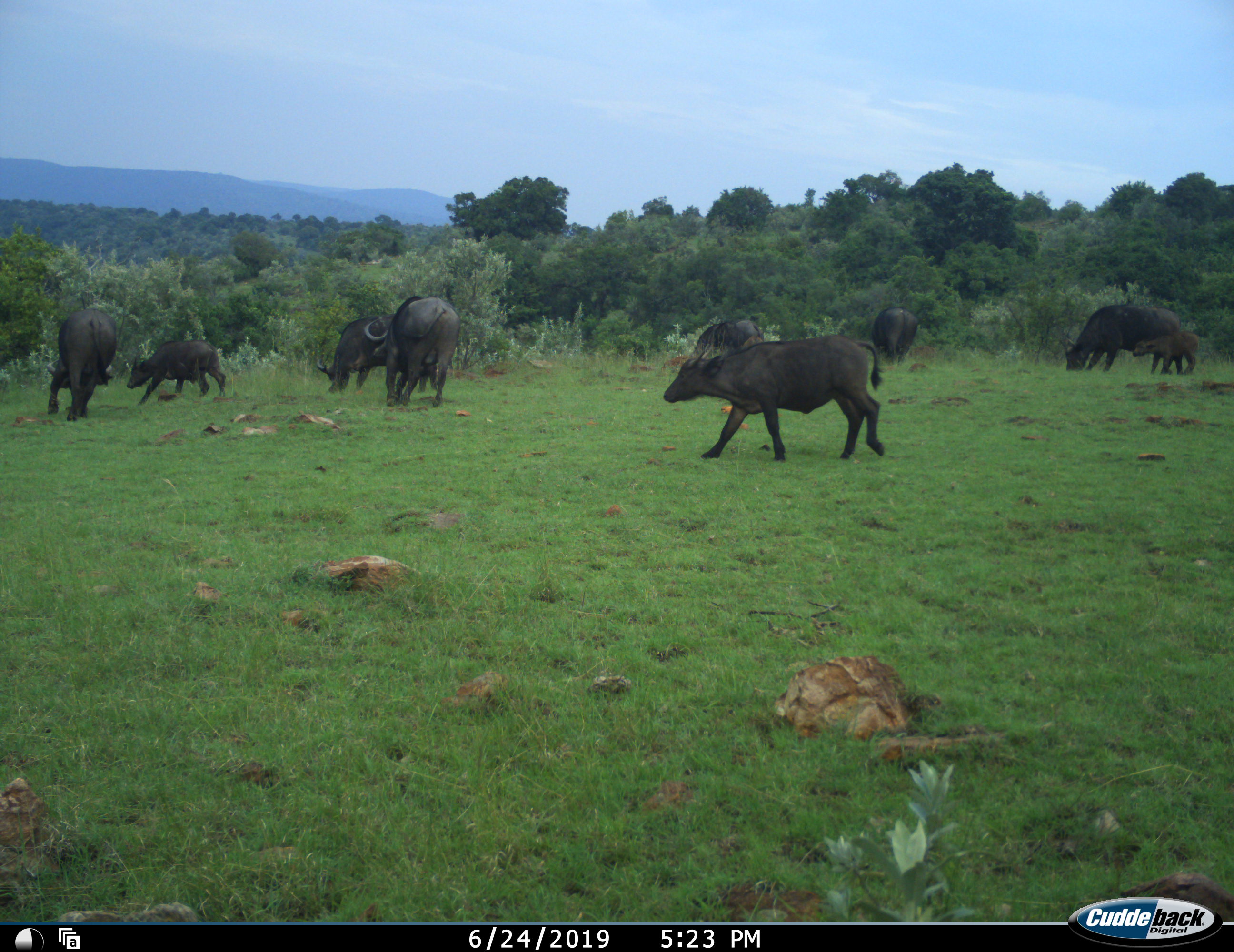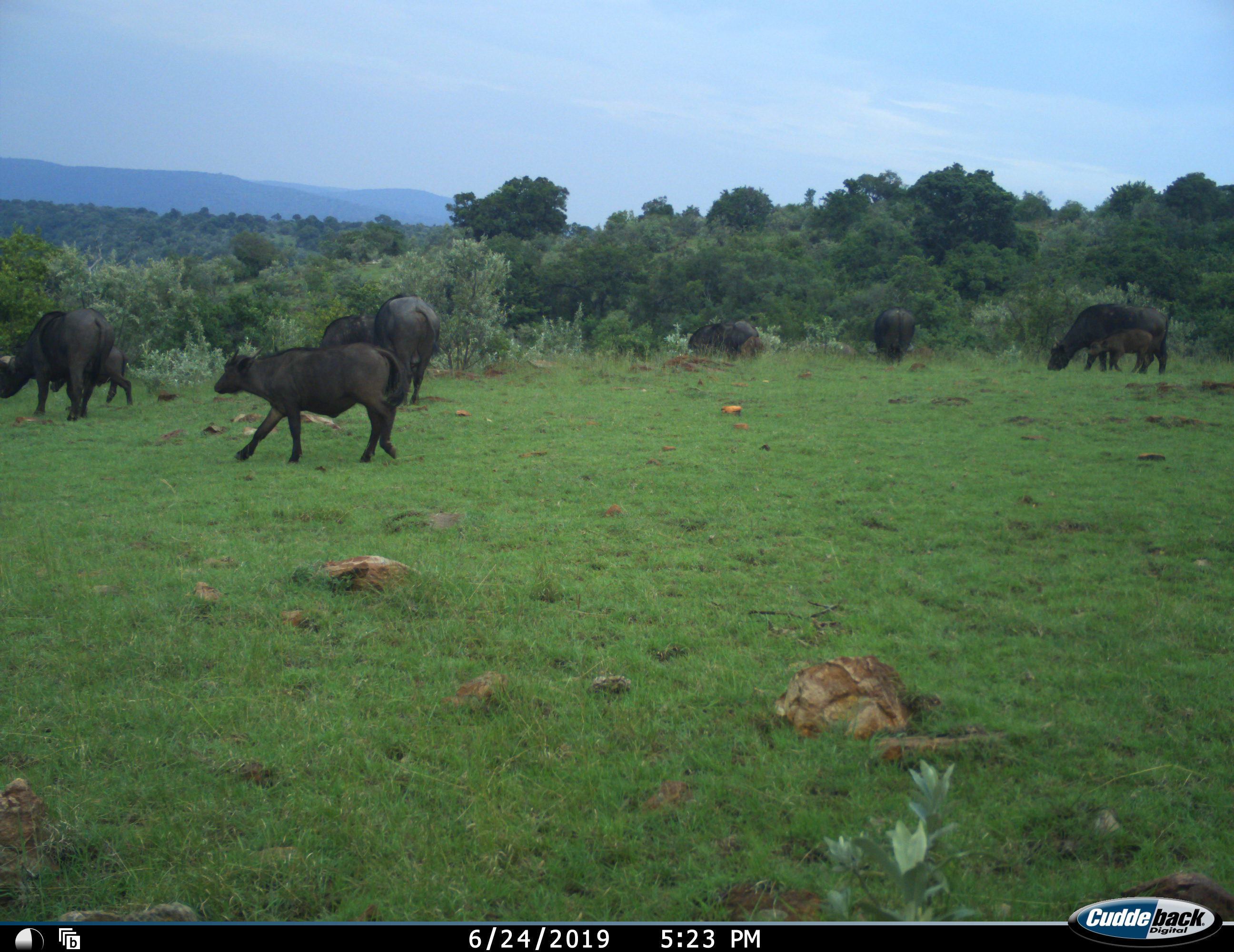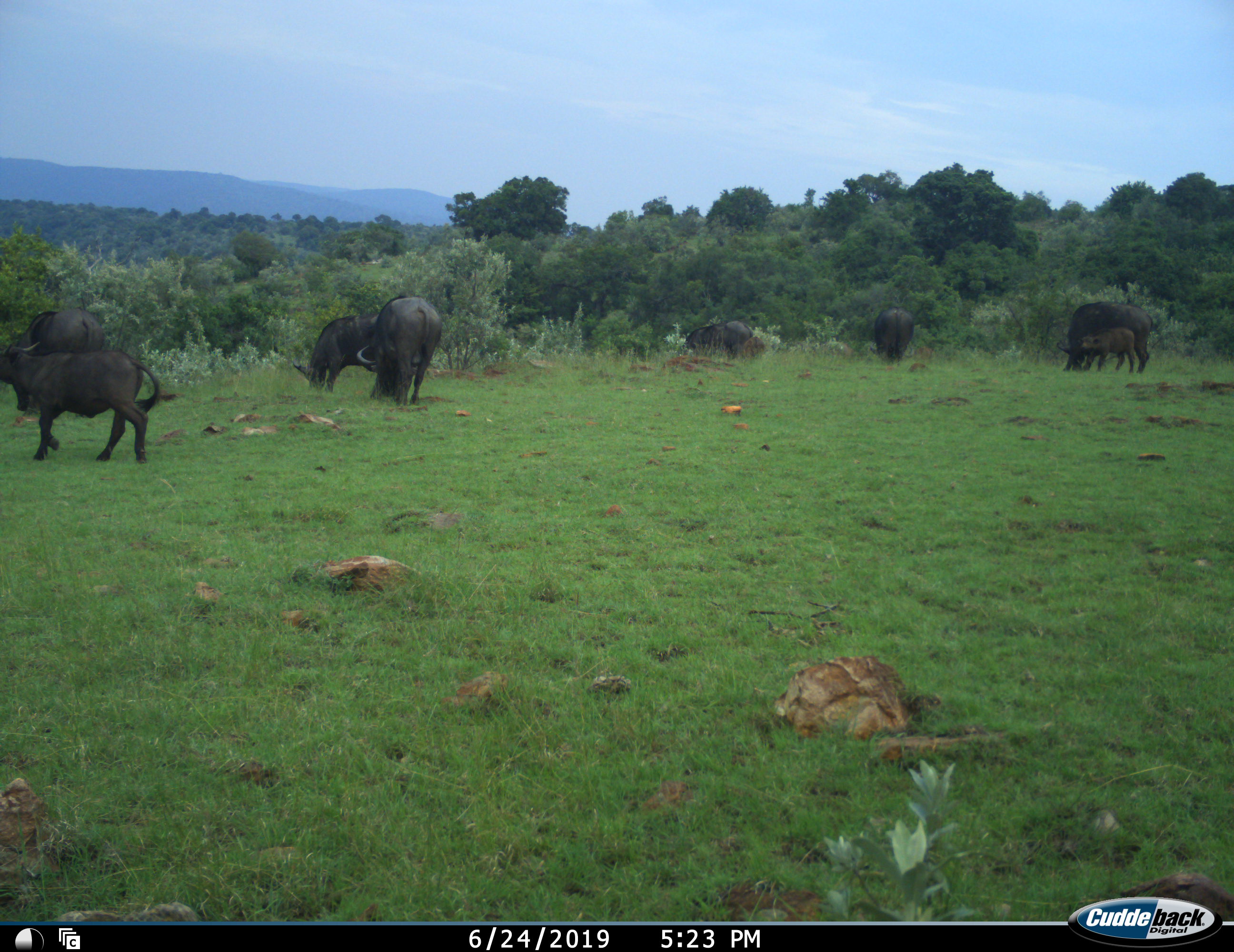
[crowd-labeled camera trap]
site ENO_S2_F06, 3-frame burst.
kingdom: Animalia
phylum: Chordata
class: Mammalia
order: Artiodactyla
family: Bovidae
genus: Syncerus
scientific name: Syncerus caffer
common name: african buffalo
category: buffalo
Buffalo (african buffalo) (Syncerus caffer), count 9. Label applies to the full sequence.